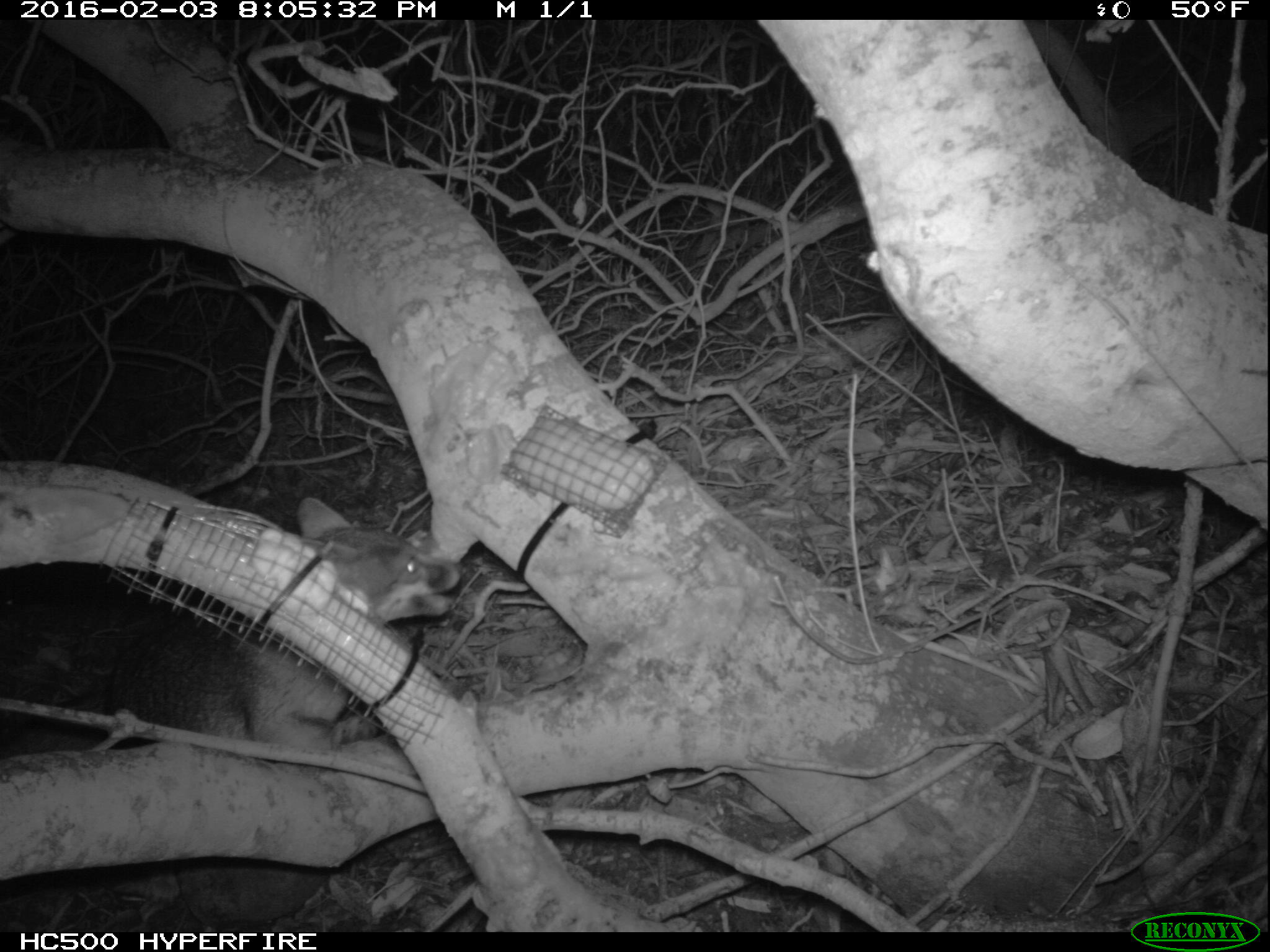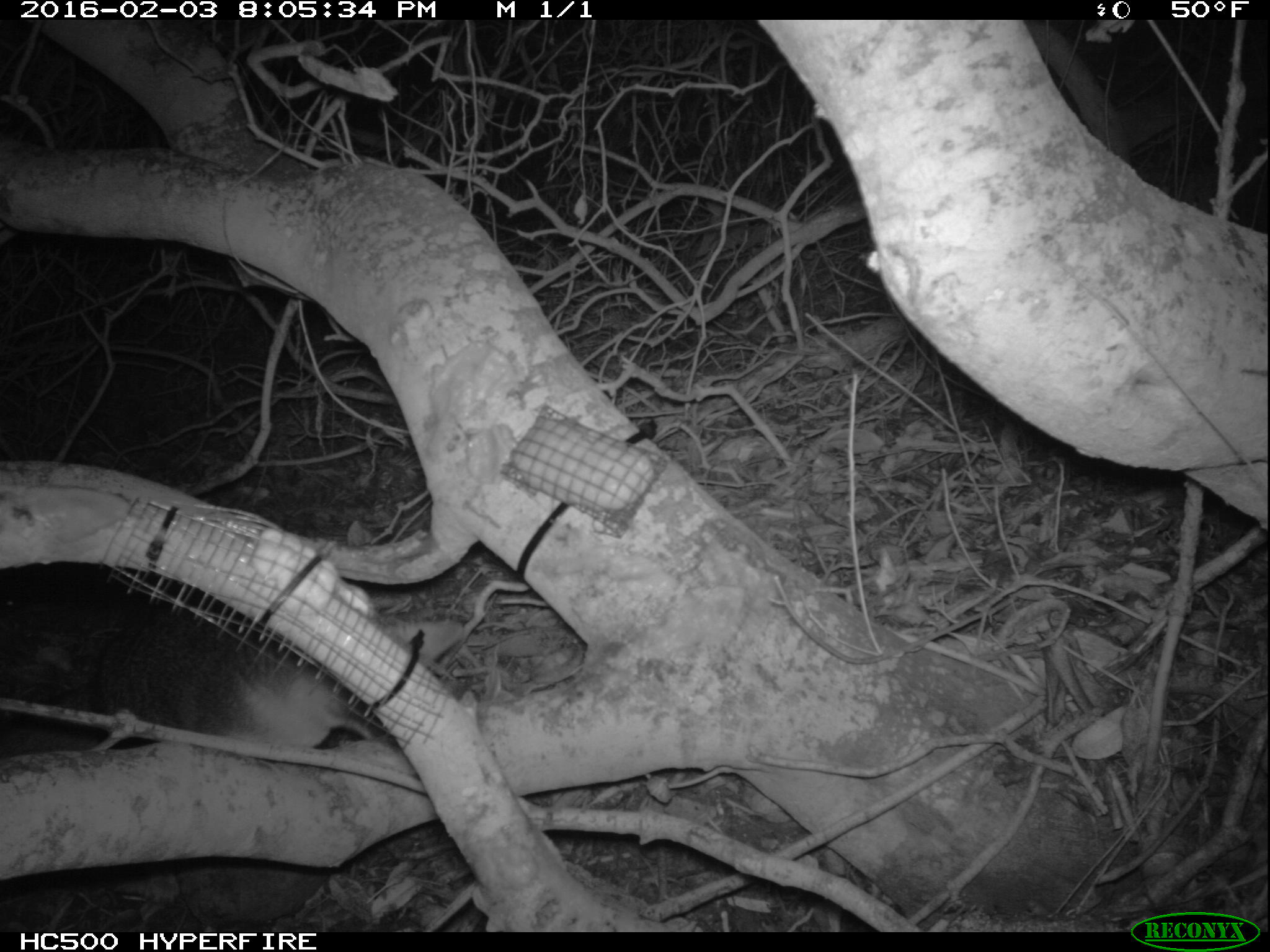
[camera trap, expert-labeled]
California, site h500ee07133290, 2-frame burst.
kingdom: Animalia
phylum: Chordata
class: Mammalia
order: Carnivora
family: Canidae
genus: Urocyon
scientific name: Urocyon littoralis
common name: island fox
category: fox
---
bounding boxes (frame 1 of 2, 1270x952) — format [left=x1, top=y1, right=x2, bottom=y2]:
fox: [left=0, top=496, right=466, bottom=760]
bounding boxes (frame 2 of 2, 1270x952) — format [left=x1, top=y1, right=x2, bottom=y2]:
fox: [left=0, top=559, right=465, bottom=756]